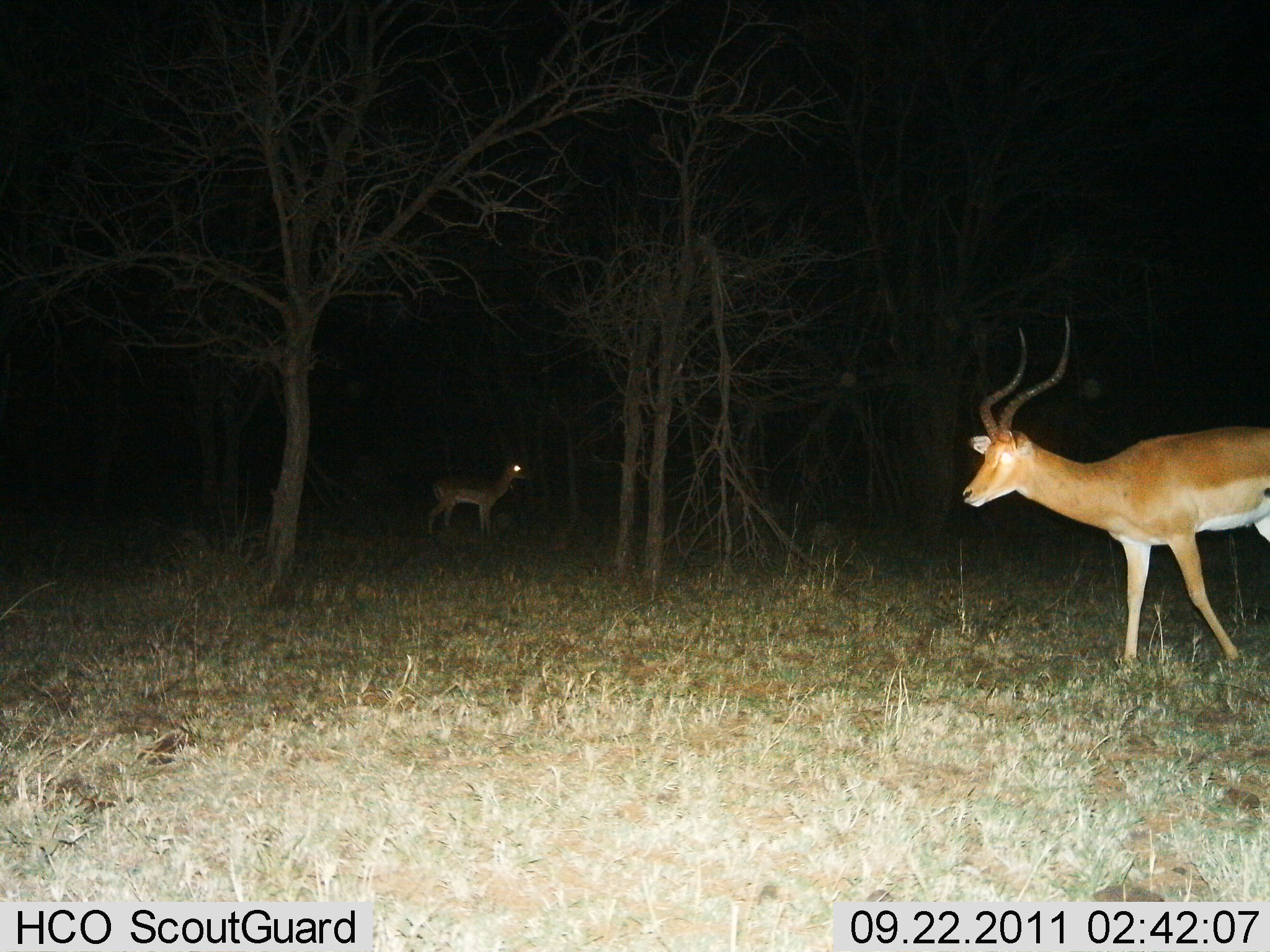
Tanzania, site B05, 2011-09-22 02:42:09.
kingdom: Animalia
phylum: Chordata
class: Mammalia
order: Artiodactyla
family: Bovidae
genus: Aepyceros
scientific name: Aepyceros melampus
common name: impala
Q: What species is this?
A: Impala (Aepyceros melampus).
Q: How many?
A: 2.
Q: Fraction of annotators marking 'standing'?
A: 68%.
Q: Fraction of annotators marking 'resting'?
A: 5%.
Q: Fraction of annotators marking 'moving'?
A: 47%.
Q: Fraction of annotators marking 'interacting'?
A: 0%.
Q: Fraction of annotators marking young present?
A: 5%.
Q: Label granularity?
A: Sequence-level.